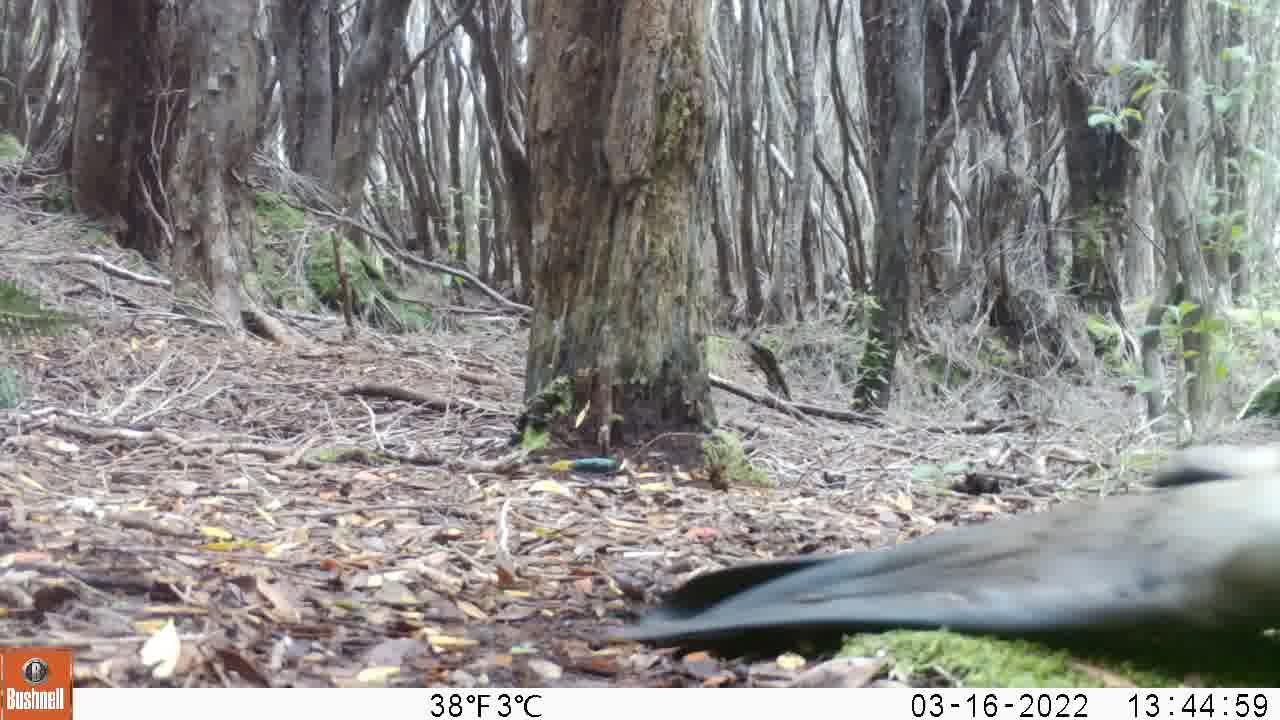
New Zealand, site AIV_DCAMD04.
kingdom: Animalia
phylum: Chordata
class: Mammalia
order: Carnivora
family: Otariidae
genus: Phocarctos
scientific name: Phocarctos hookeri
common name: new zealand sea lion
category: sealion